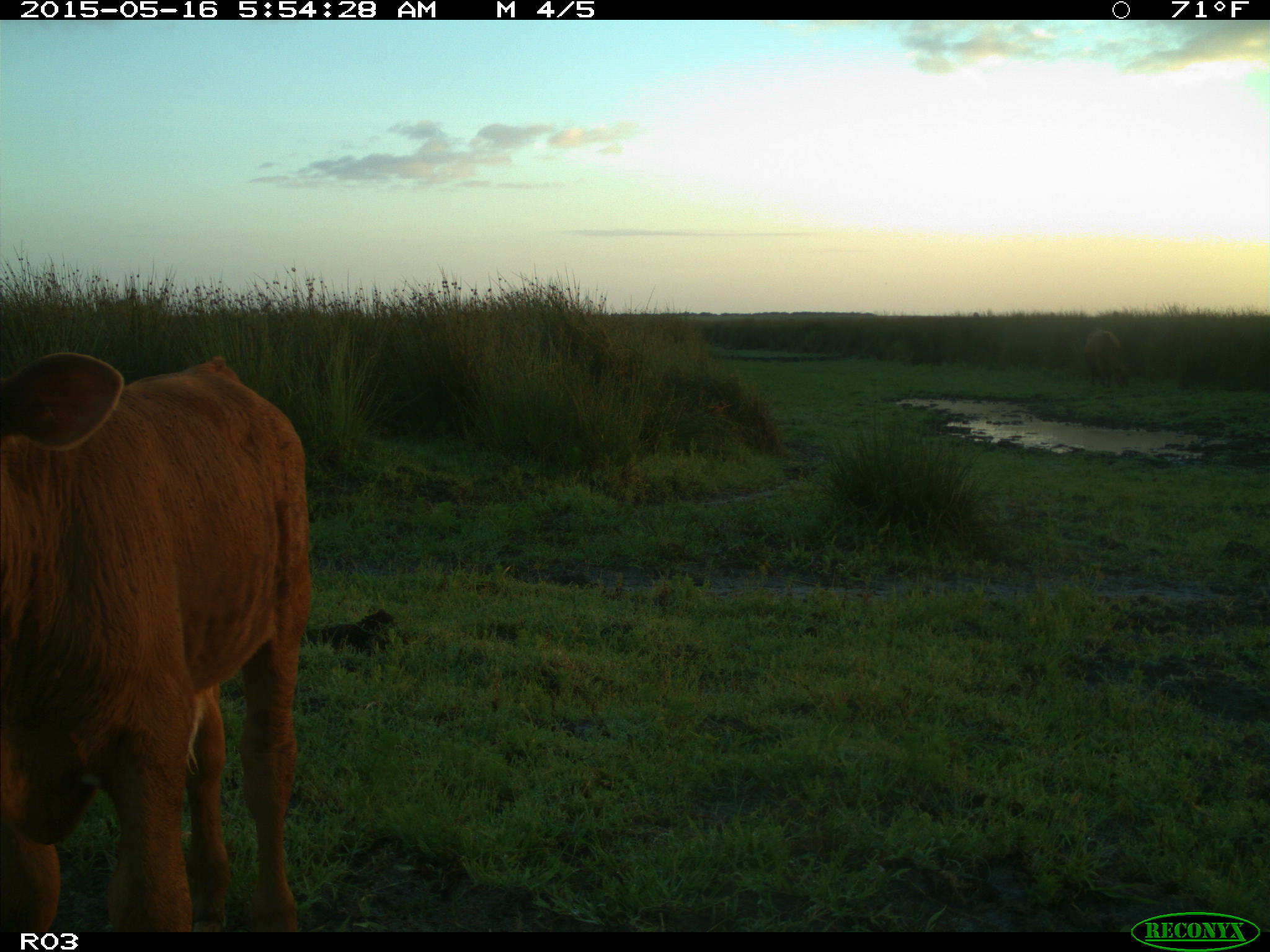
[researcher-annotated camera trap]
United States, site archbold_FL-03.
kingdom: Animalia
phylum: Chordata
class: Mammalia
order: Artiodactyla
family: Bovidae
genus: Bos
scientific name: Bos taurus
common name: domestic cow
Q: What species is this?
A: Bos taurus (domestic cow).